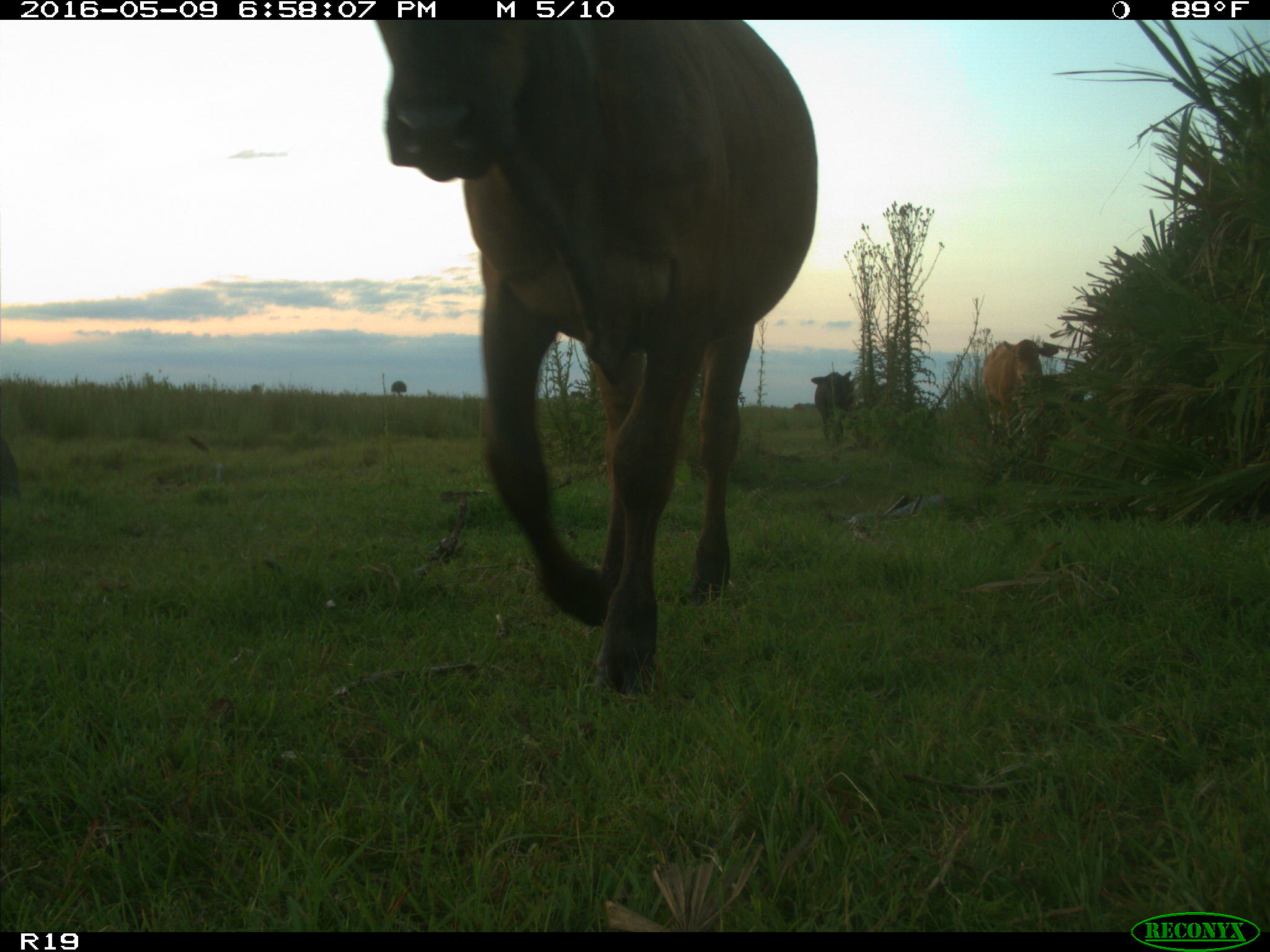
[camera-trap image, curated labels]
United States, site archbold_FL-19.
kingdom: Animalia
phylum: Chordata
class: Mammalia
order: Artiodactyla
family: Bovidae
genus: Bos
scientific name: Bos taurus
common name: domestic cow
Bos taurus (domestic cow).